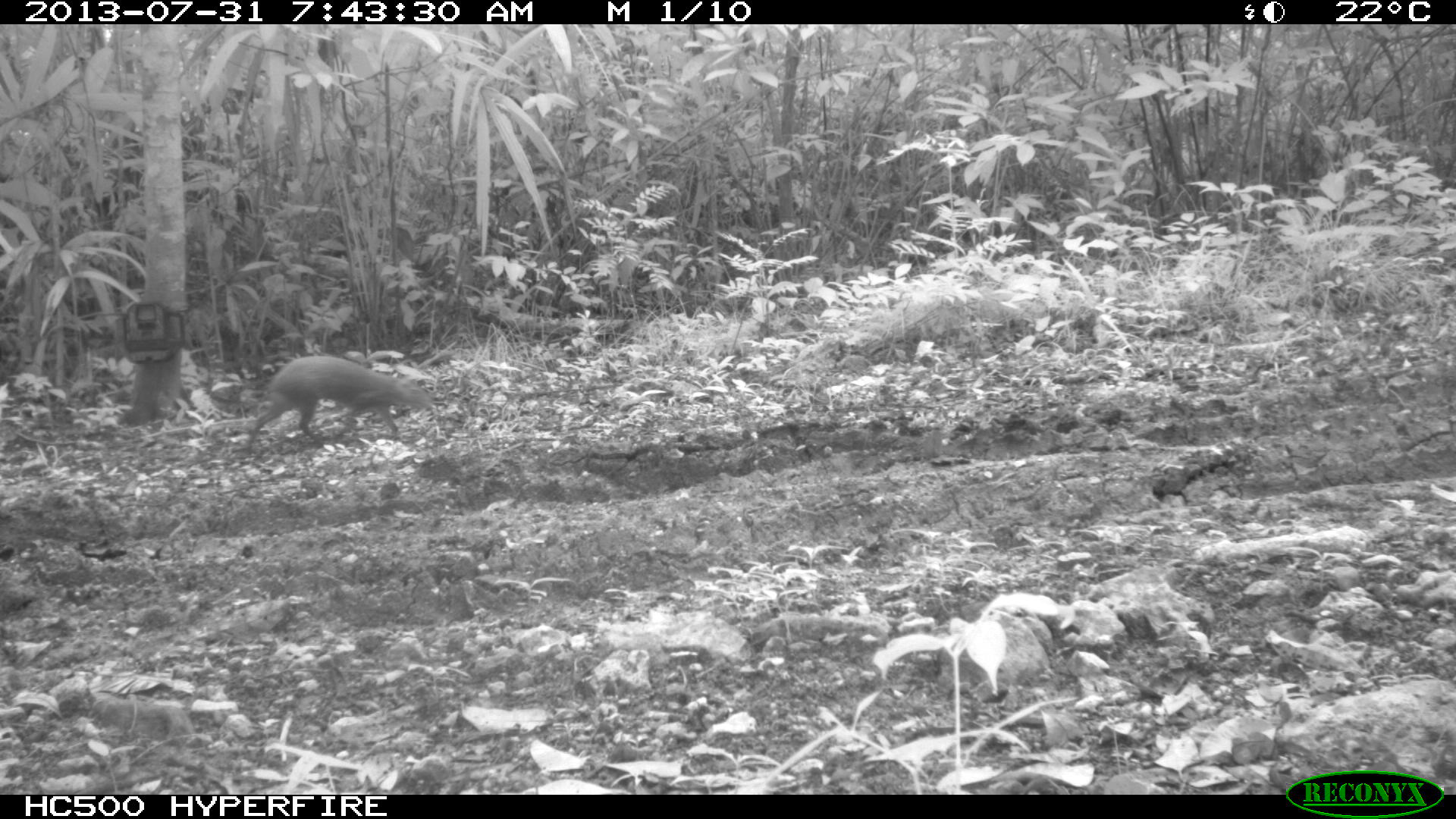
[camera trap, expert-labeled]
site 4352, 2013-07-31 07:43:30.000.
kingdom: Animalia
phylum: Chordata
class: Mammalia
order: Rodentia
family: Dasyproctidae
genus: Dasyprocta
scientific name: Dasyprocta punctata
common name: central american agouti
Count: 1.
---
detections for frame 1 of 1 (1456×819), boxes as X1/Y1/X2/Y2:
dasyprocta punctata: 242/354/430/446